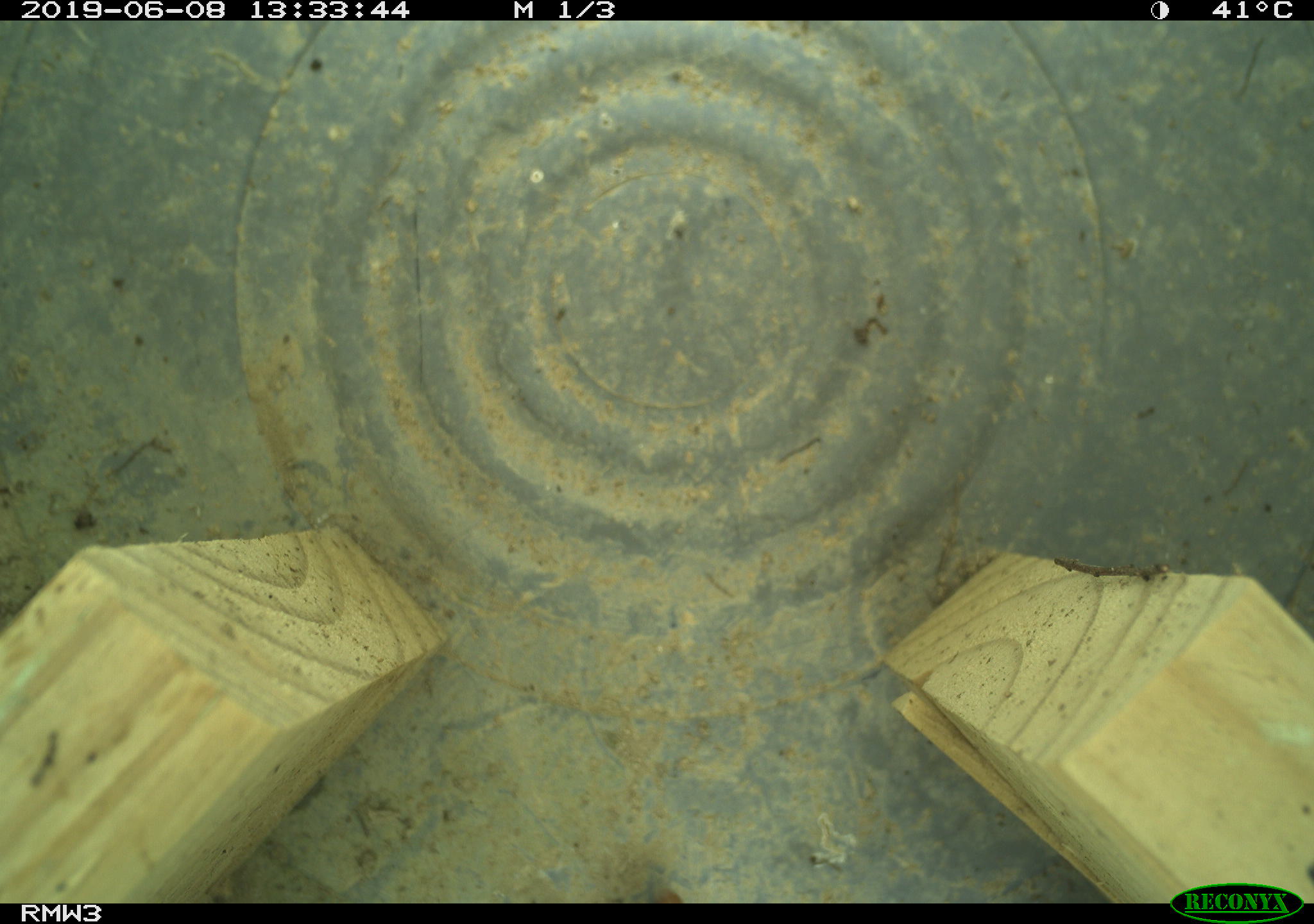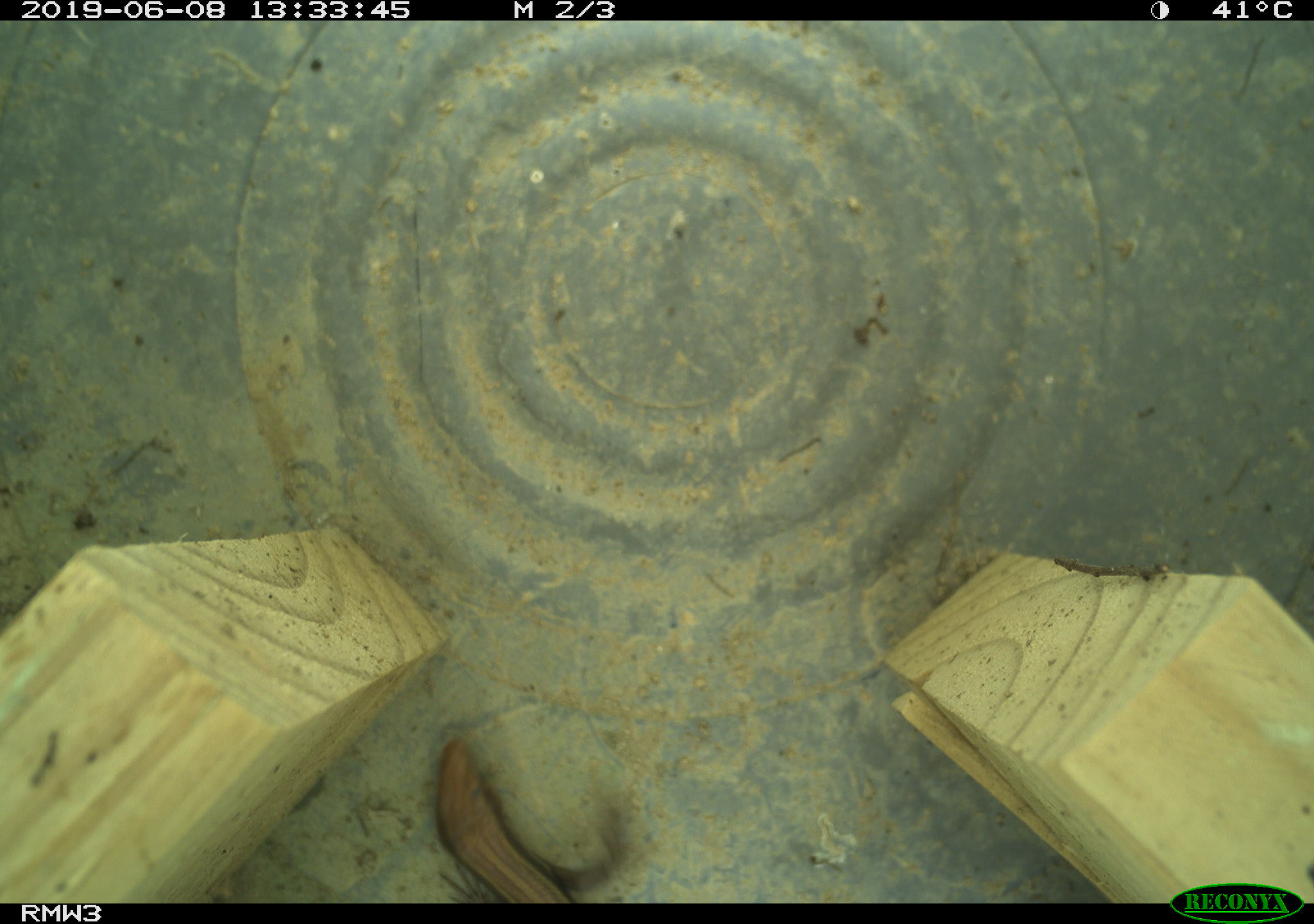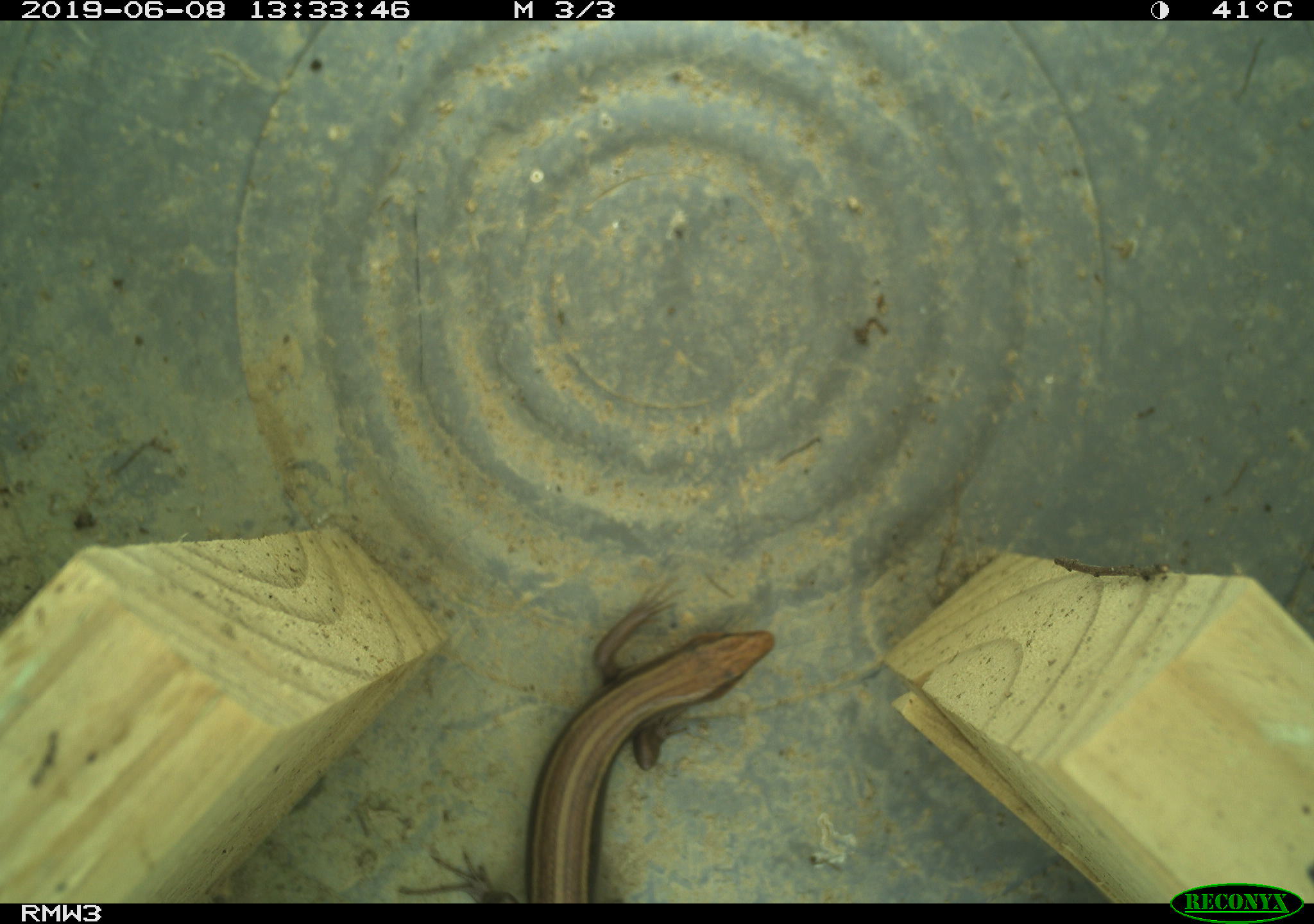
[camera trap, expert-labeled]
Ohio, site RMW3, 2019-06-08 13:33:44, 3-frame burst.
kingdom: Animalia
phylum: Chordata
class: Reptilia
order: Squamata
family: Scincidae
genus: Plestiodon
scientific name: Plestiodon fasciatus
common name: common five-lined skink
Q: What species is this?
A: Common five-lined skink (Plestiodon fasciatus).